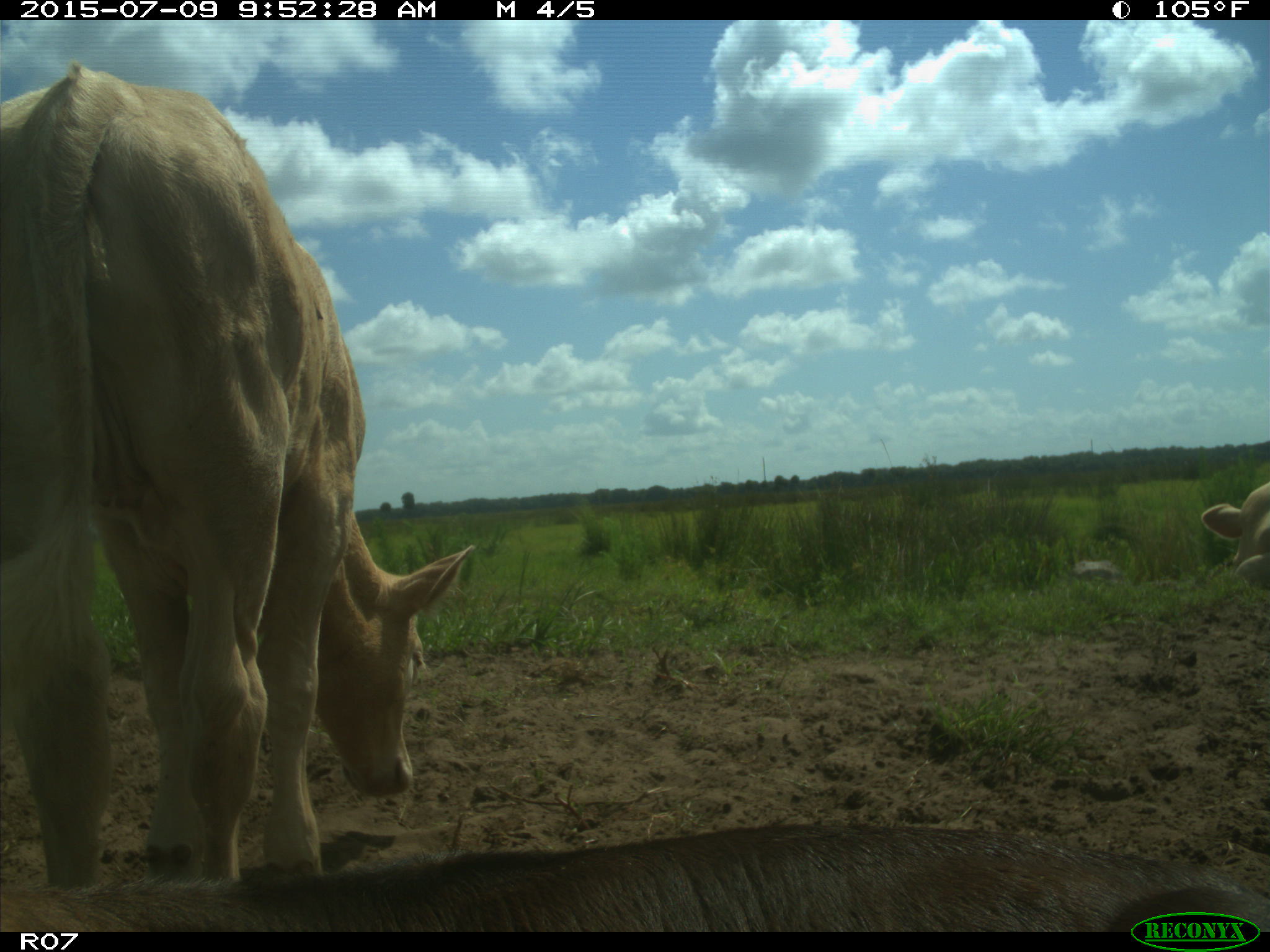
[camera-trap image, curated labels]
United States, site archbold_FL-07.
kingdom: Animalia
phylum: Chordata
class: Mammalia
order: Artiodactyla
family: Bovidae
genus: Bos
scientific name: Bos taurus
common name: domestic cow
Bos taurus (domestic cow).